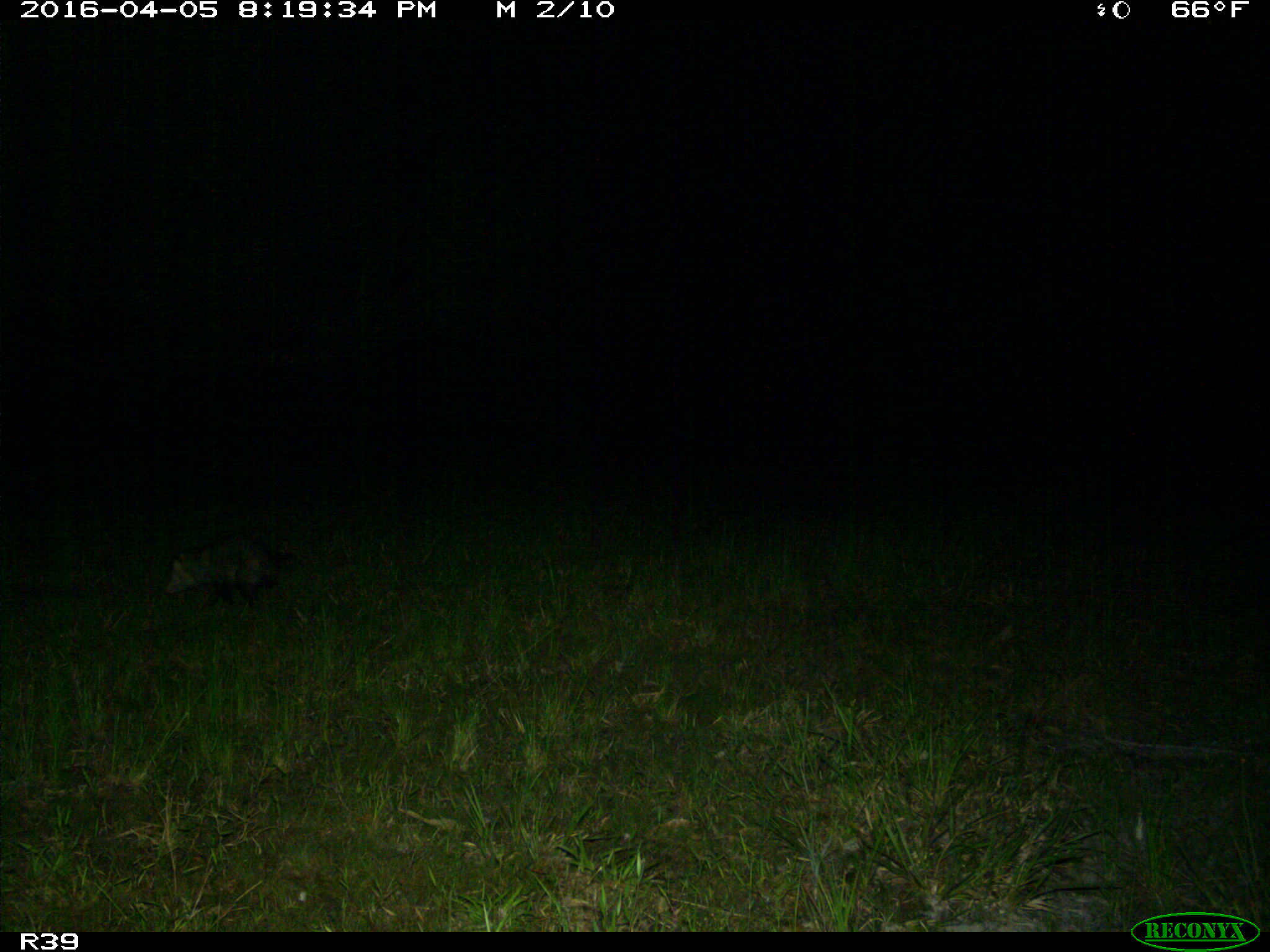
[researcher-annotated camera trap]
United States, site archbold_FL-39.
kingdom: Animalia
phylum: Chordata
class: Mammalia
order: Didelphimorphia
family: Didelphidae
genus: Didelphis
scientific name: Didelphis virginiana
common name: virginia opossum